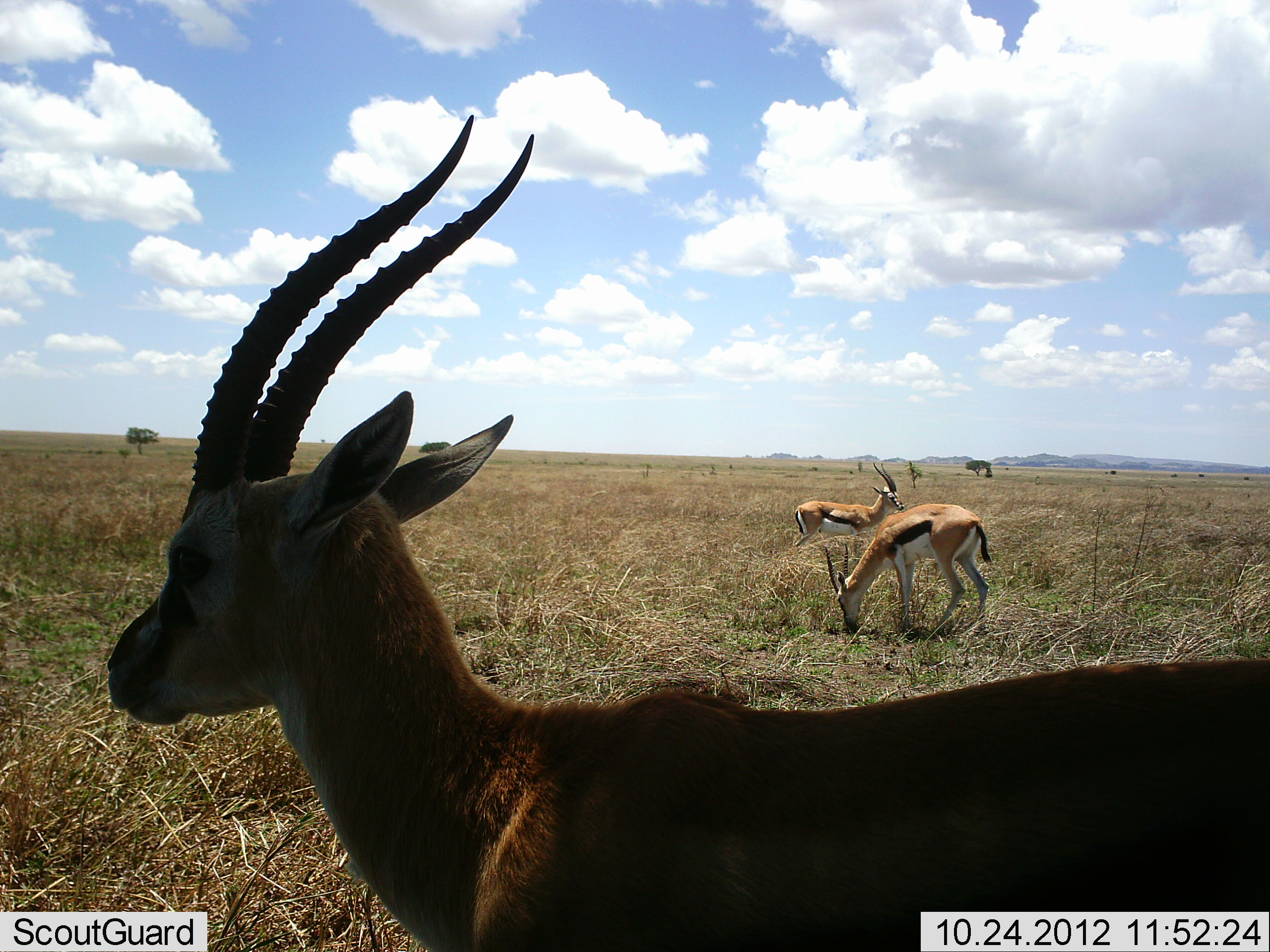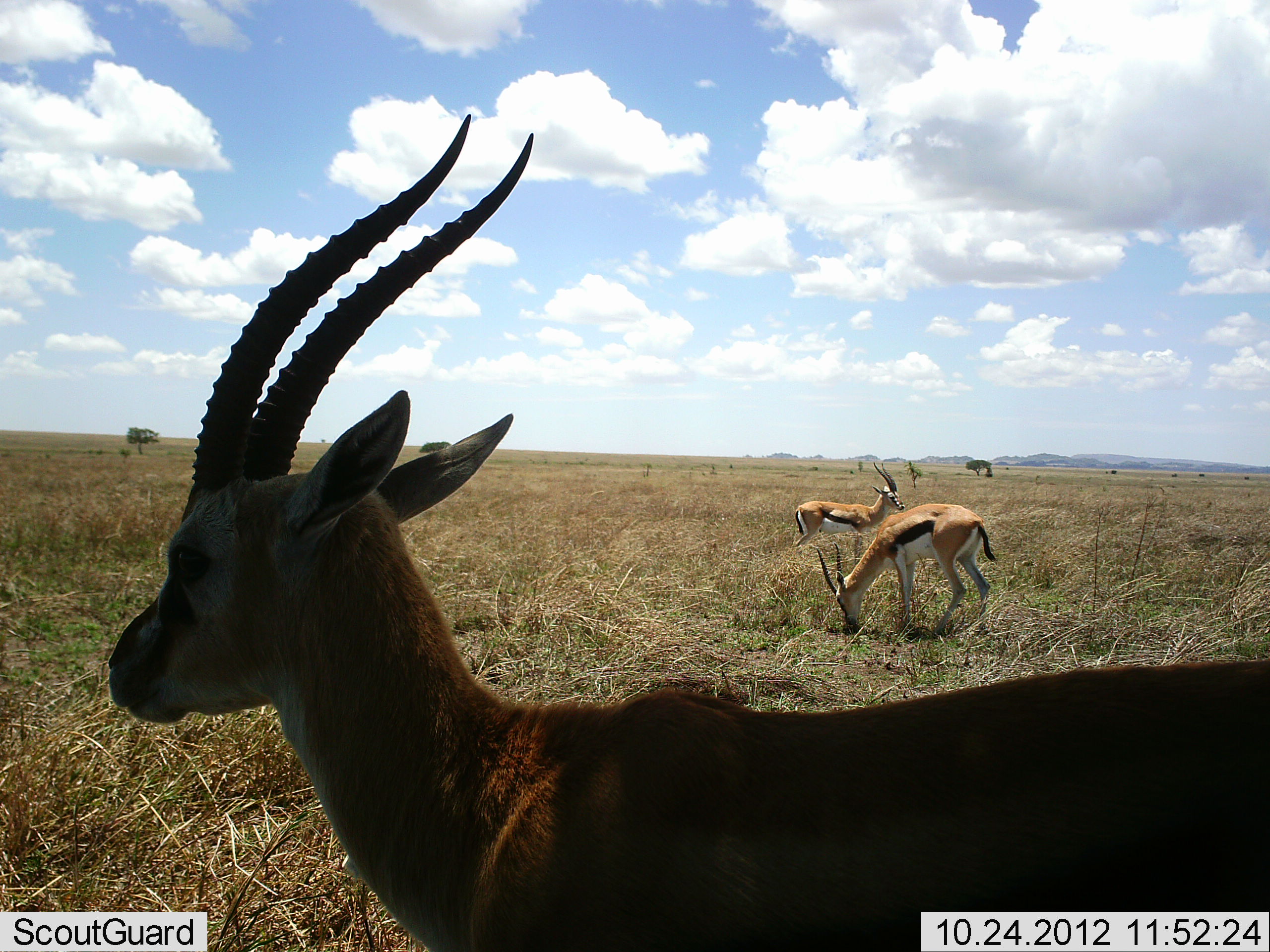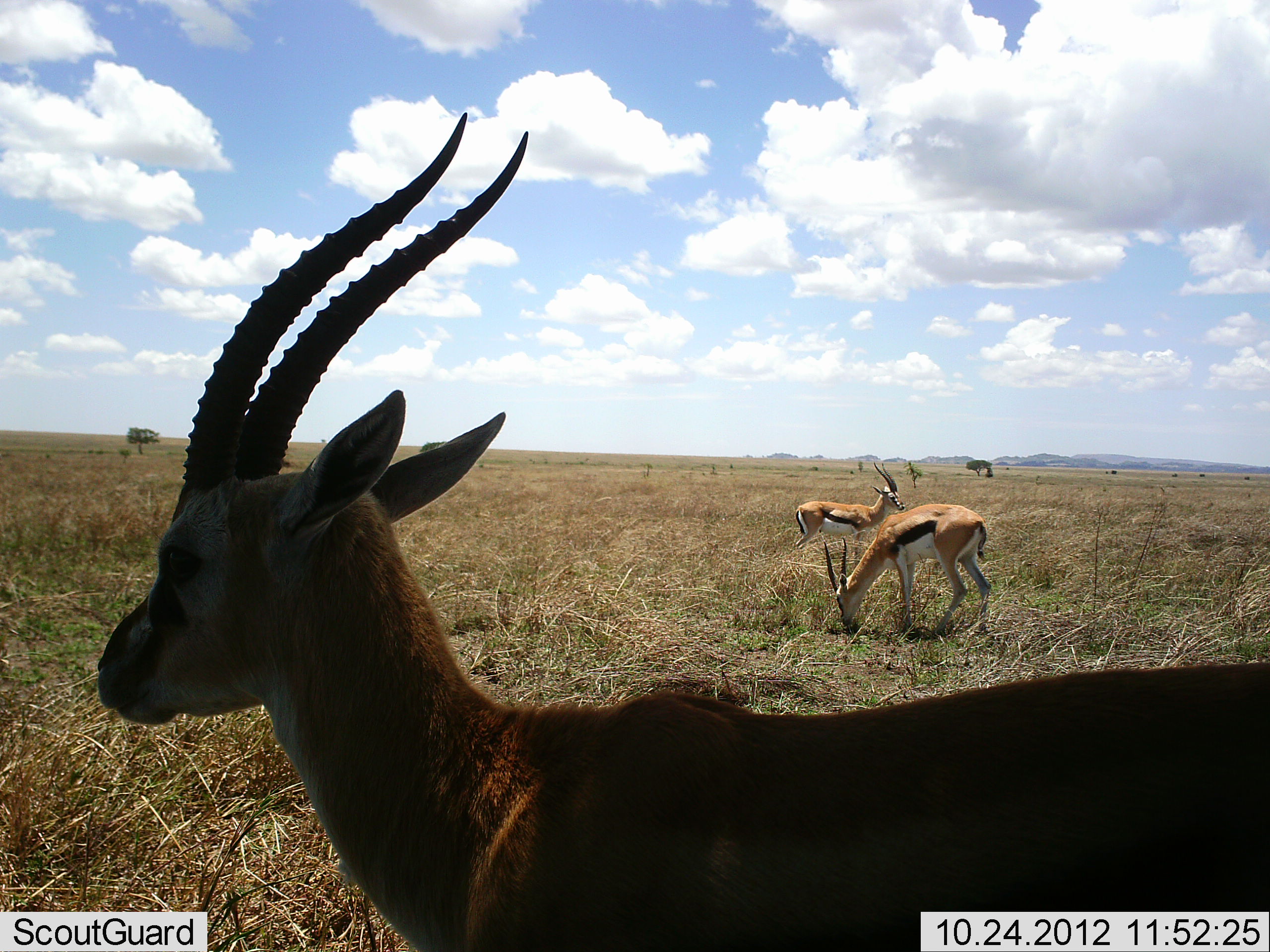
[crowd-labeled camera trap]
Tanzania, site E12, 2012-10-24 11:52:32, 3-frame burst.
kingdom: Animalia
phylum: Chordata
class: Mammalia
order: Artiodactyla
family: Bovidae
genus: Eudorcas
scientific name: Eudorcas thomsonii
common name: thomson's gazelle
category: gazellethomsons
Gazellethomsons (thomson's gazelle) (Eudorcas thomsonii), count 3. Behavior (volunteer vote fractions): standing 90%, resting 10%, moving 0%, interacting 0%. Young present (vote fraction): 0%. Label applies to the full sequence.